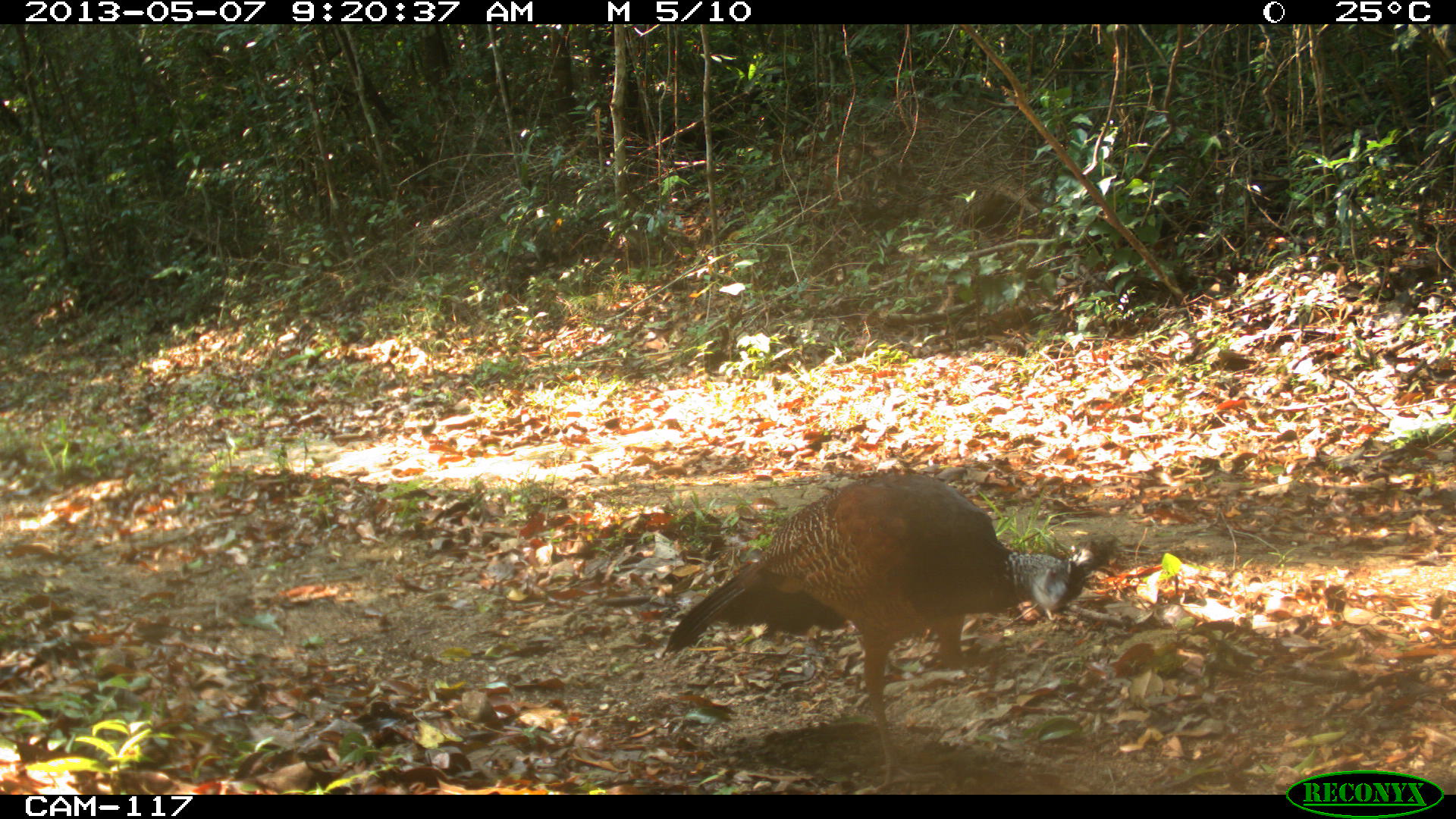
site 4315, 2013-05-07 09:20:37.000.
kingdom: Animalia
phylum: Chordata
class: Aves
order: Galliformes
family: Cracidae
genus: Crax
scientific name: Crax rubra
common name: great curassow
Crax rubra (great curassow), count 1, sex female.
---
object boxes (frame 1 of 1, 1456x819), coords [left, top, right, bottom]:
crax rubra: [659, 471, 1114, 793]